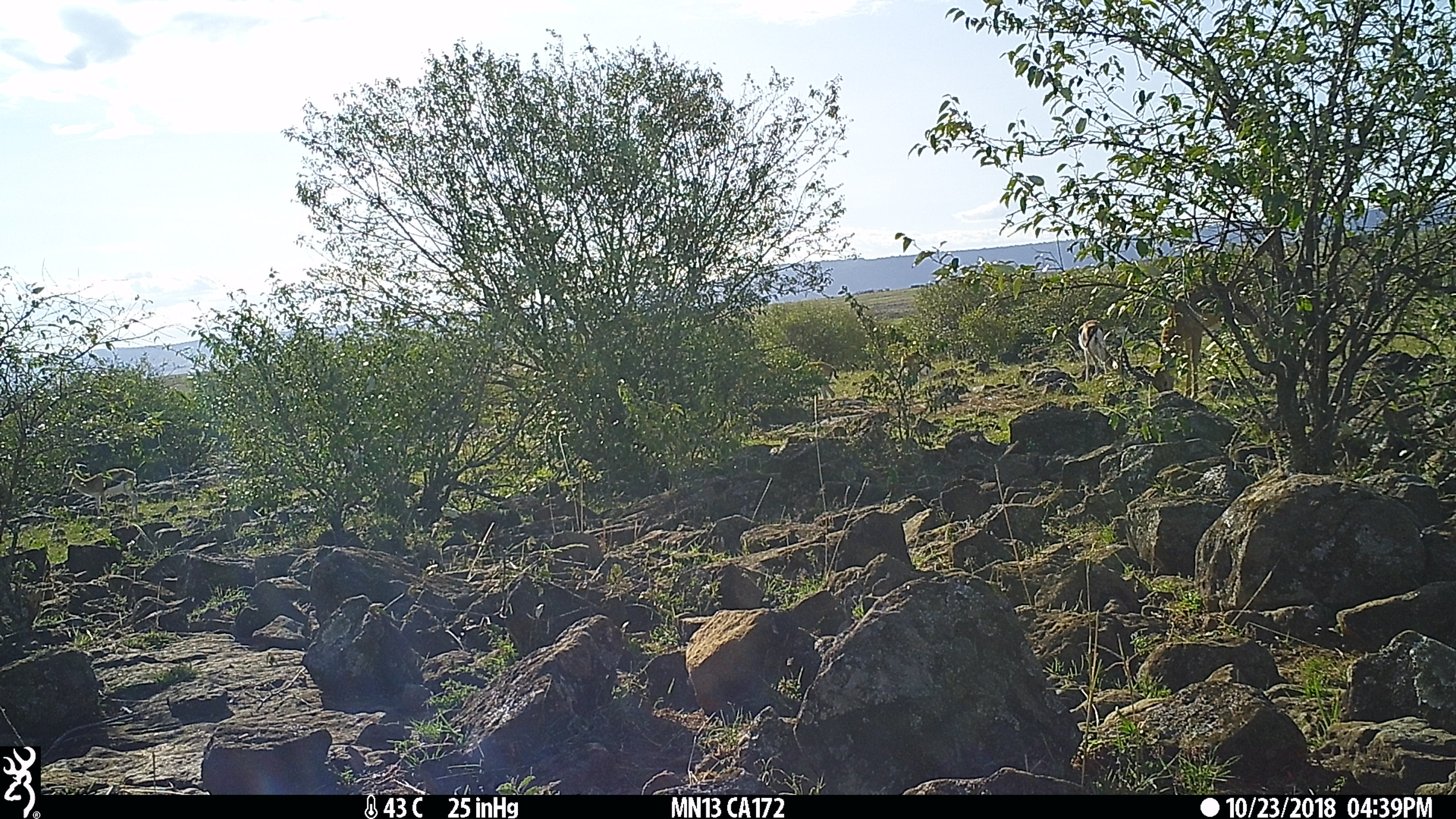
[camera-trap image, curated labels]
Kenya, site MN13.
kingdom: Animalia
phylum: Chordata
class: Mammalia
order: Artiodactyla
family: Bovidae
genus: Eudorcas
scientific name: Eudorcas thomsonii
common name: thomon's gazelle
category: gazelle thomsons